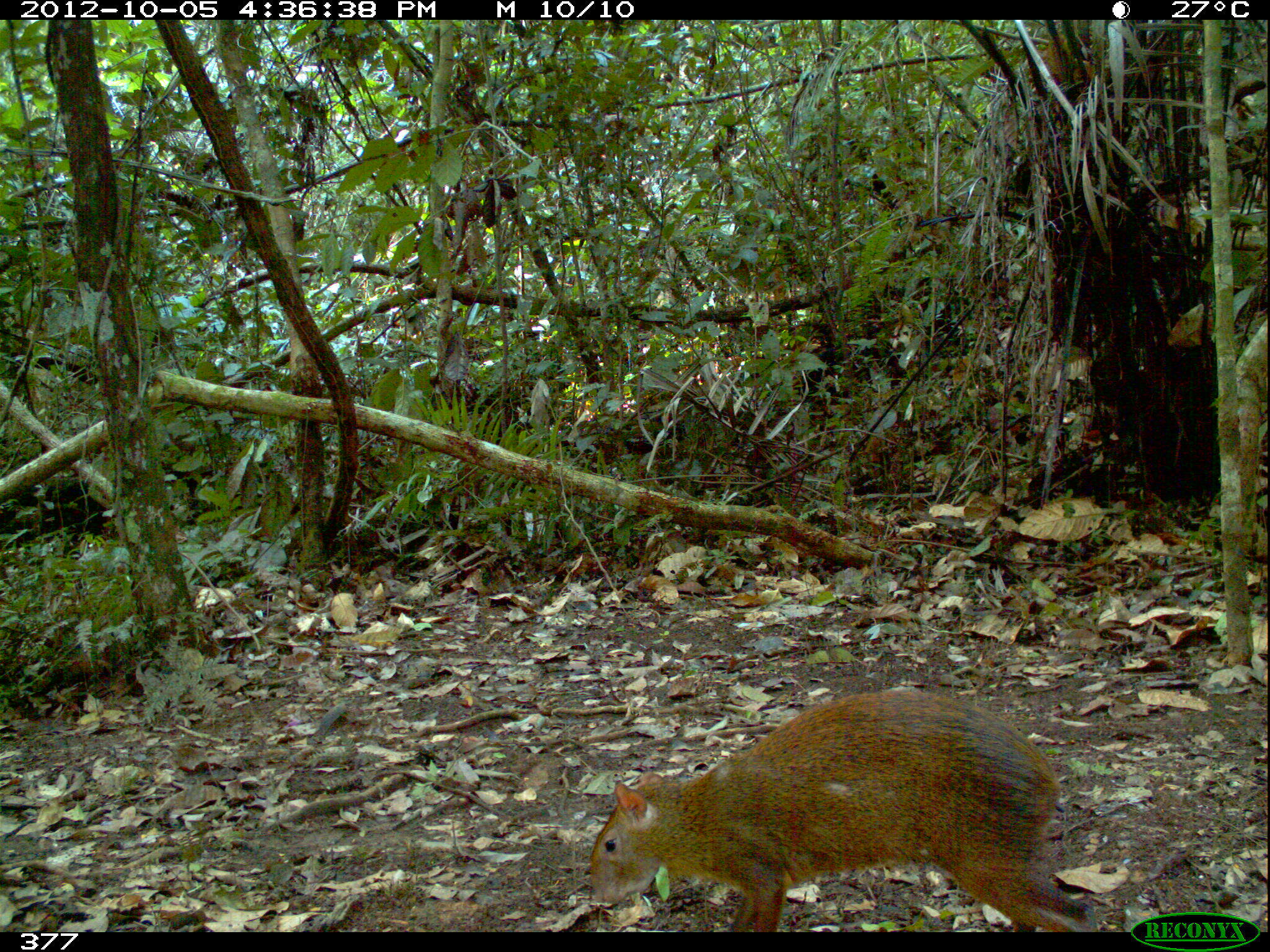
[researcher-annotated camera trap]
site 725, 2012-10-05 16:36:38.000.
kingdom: Animalia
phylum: Chordata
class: Mammalia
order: Rodentia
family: Dasyproctidae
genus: Dasyprocta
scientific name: Dasyprocta punctata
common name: central american agouti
Dasyprocta punctata (central american agouti).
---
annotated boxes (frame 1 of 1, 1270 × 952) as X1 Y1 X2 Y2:
dasyprocta punctata: 587 688 1098 932